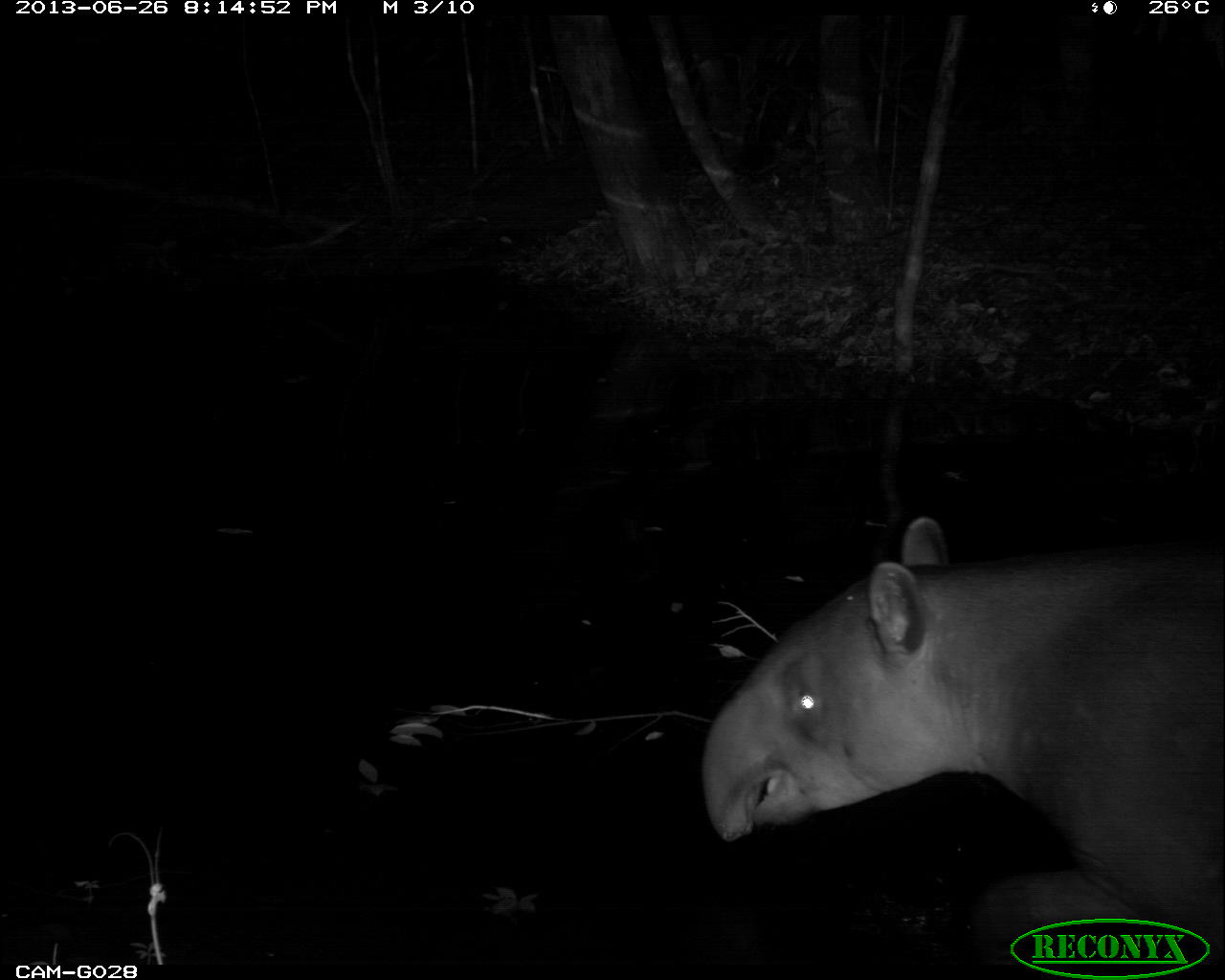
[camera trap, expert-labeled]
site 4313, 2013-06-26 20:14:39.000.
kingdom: Animalia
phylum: Chordata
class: Mammalia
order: Perissodactyla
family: Tapiridae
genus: Tapirus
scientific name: Tapirus bairdii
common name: baird's tapir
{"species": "Tapirus bairdii (baird's tapir)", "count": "1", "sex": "male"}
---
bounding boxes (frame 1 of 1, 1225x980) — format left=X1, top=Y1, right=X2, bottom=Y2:
tapirus bairdii: left=695, top=511, right=1218, bottom=962